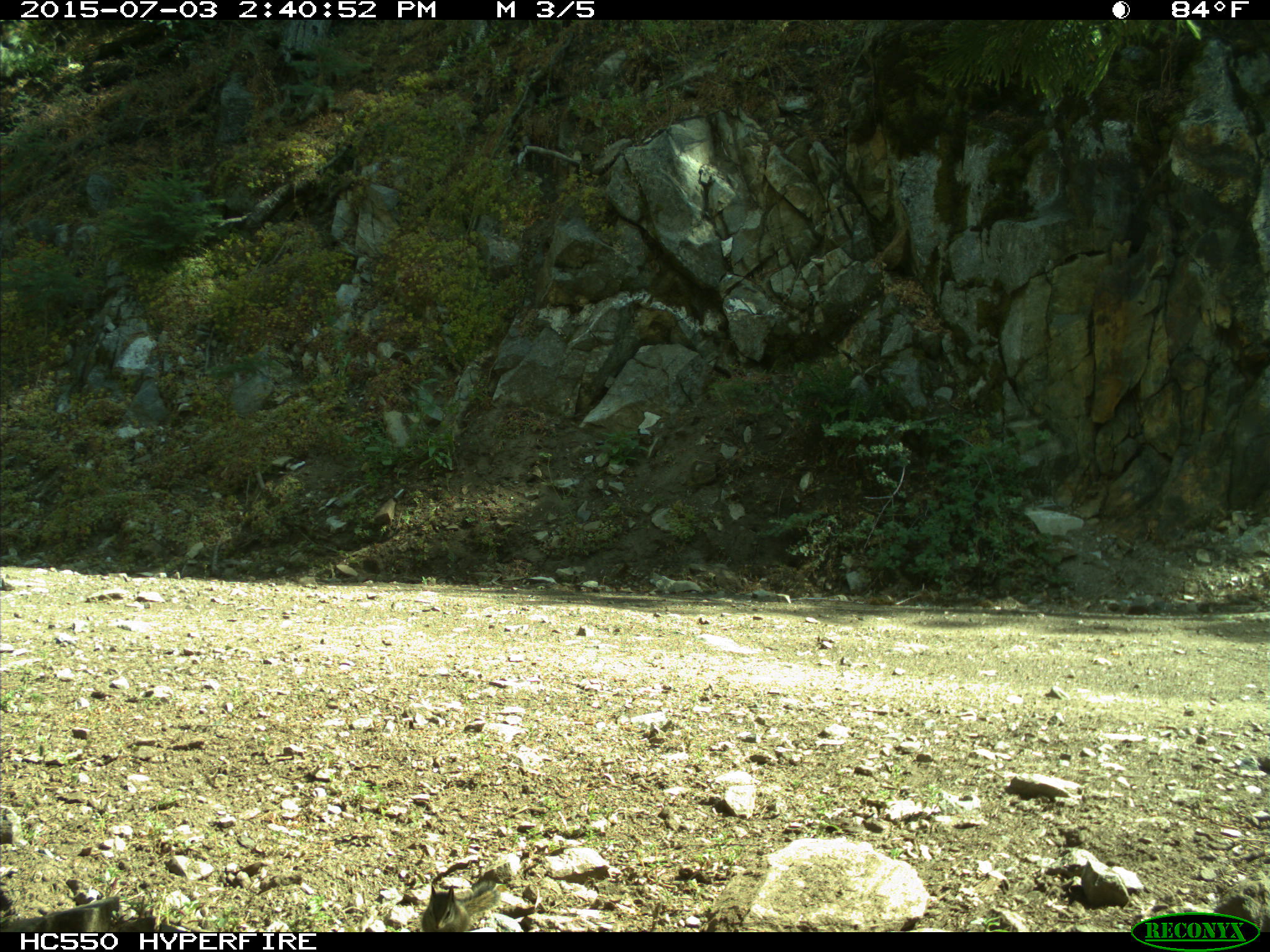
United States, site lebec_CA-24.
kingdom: Animalia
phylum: Chordata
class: Mammalia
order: Rodentia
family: Sciuridae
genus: Tamias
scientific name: Tamias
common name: chipmunk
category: unidentified chipmunk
Unidentified chipmunk (chipmunk) (Tamias).